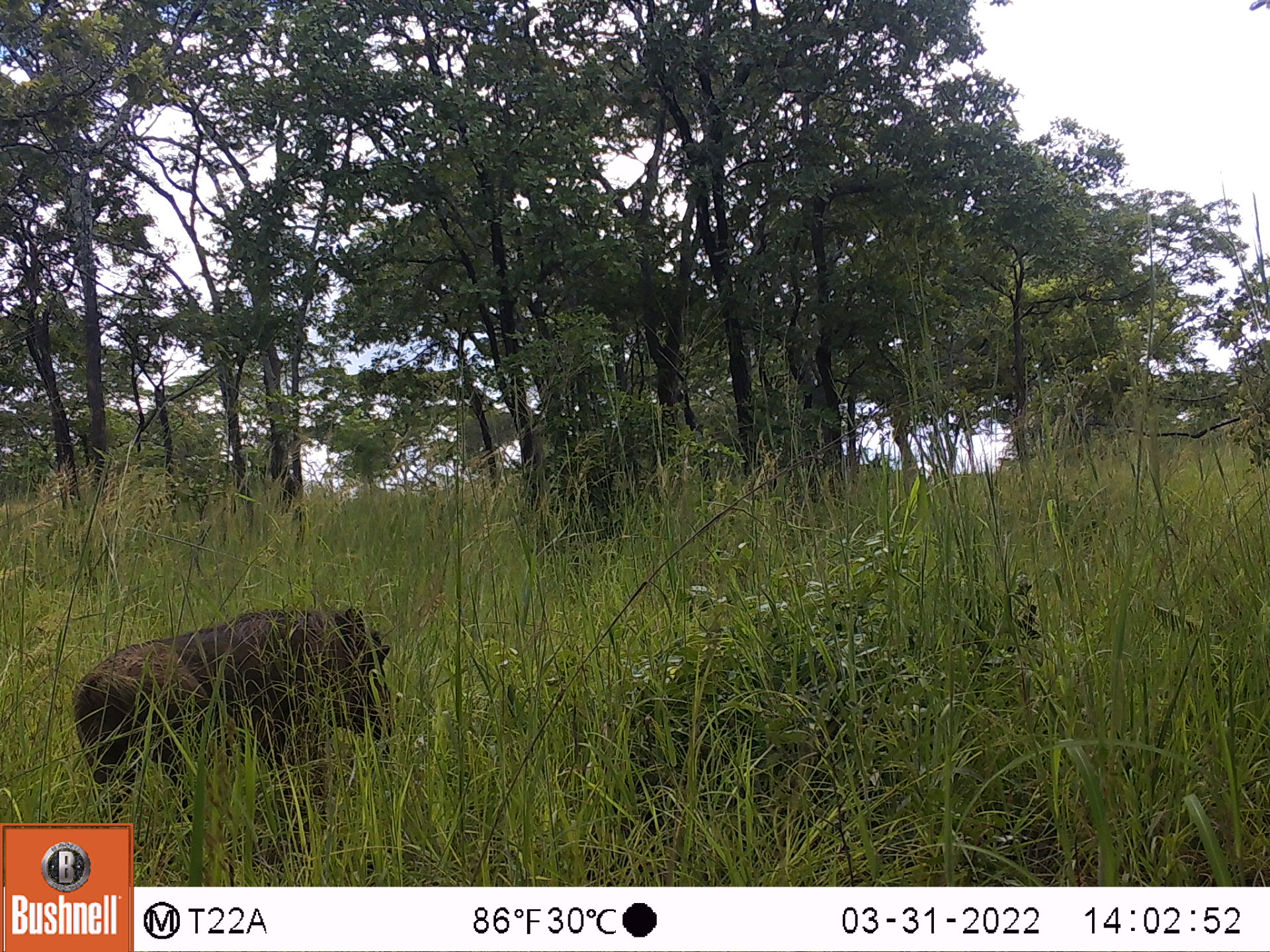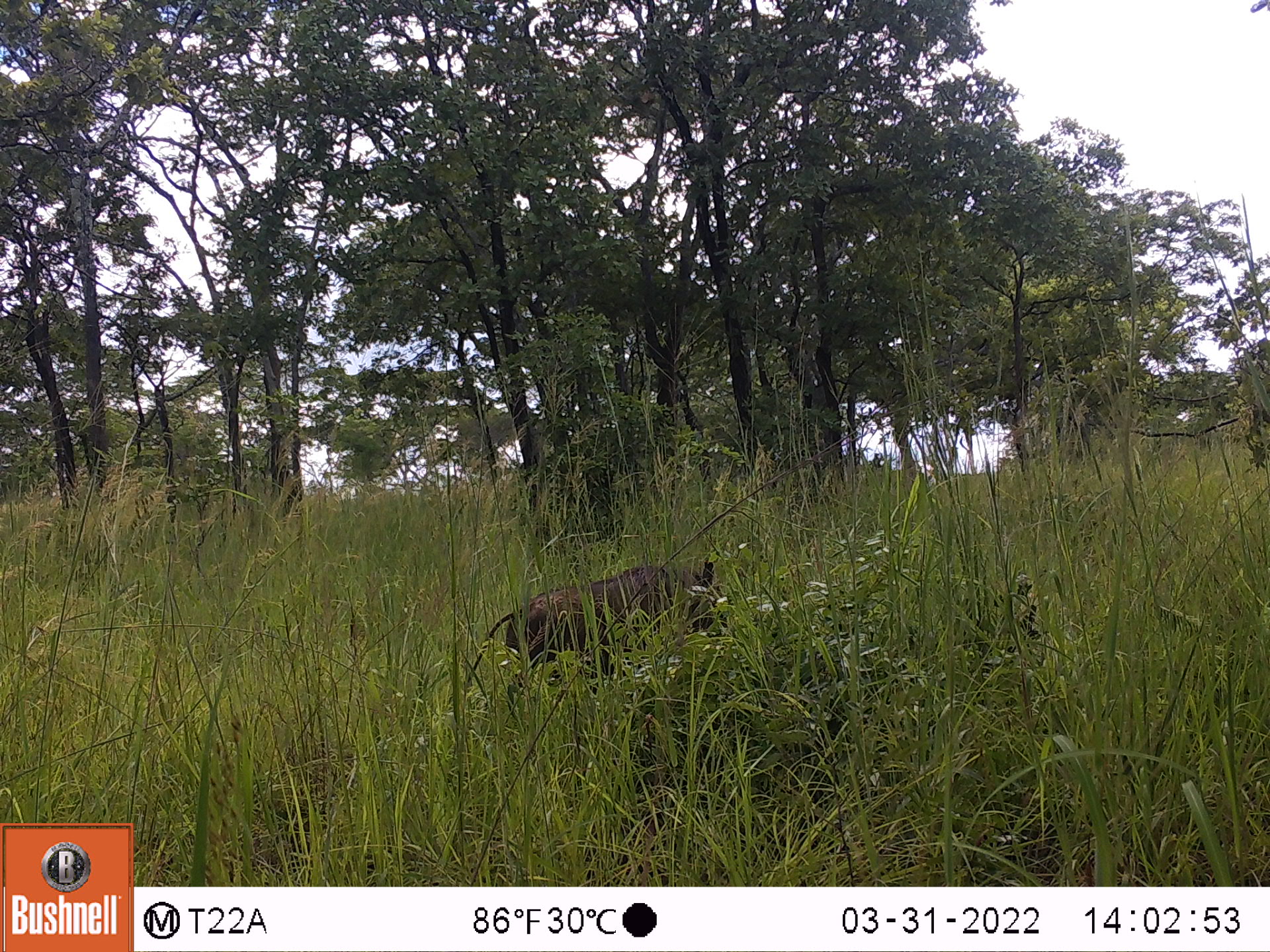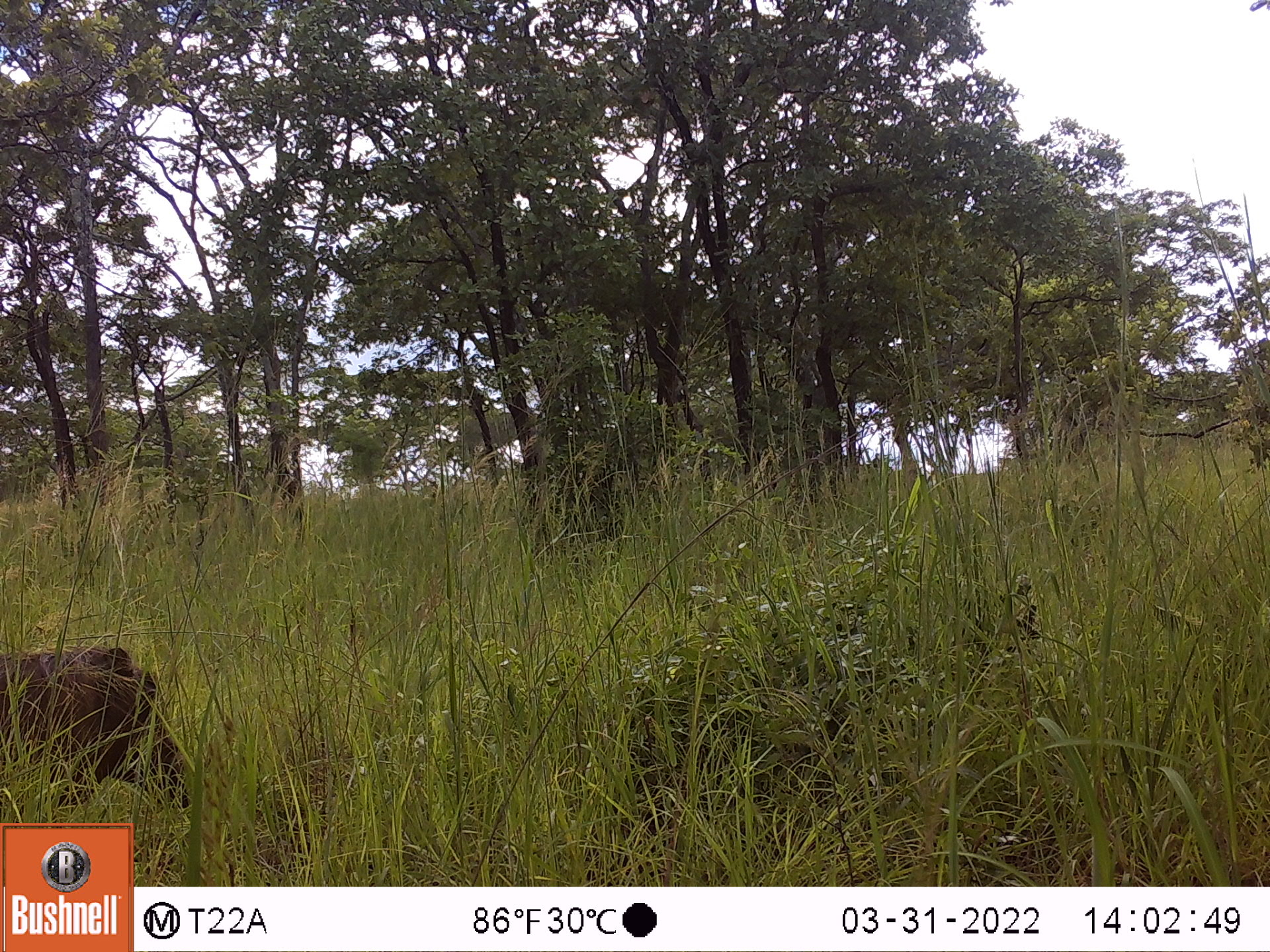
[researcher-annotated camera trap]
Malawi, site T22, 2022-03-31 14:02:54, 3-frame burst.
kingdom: Animalia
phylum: Chordata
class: Mammalia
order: Artiodactyla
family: Suidae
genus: Phacochoerus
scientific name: Phacochoerus africanus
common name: common warthog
Common warthog (Phacochoerus africanus), count 1.